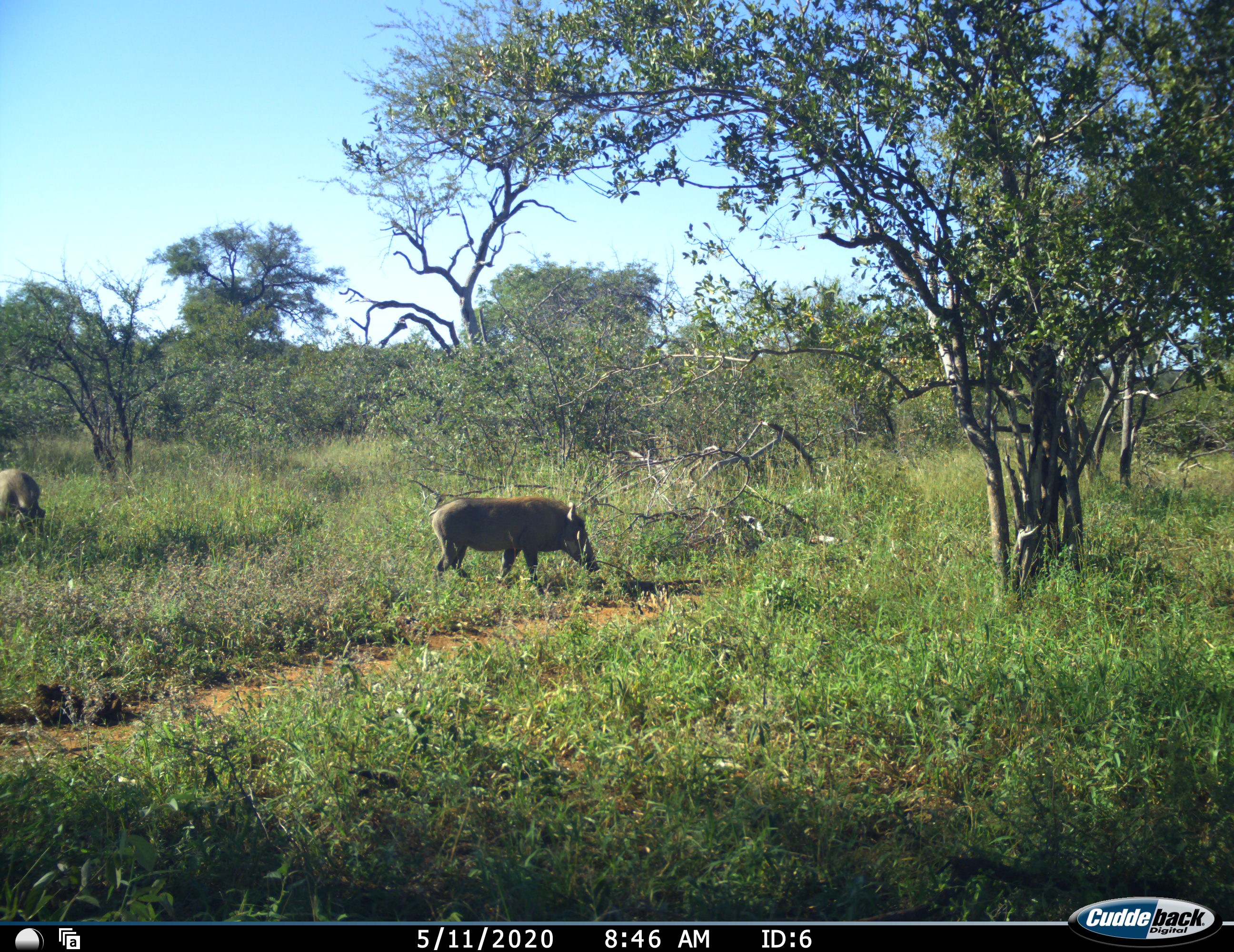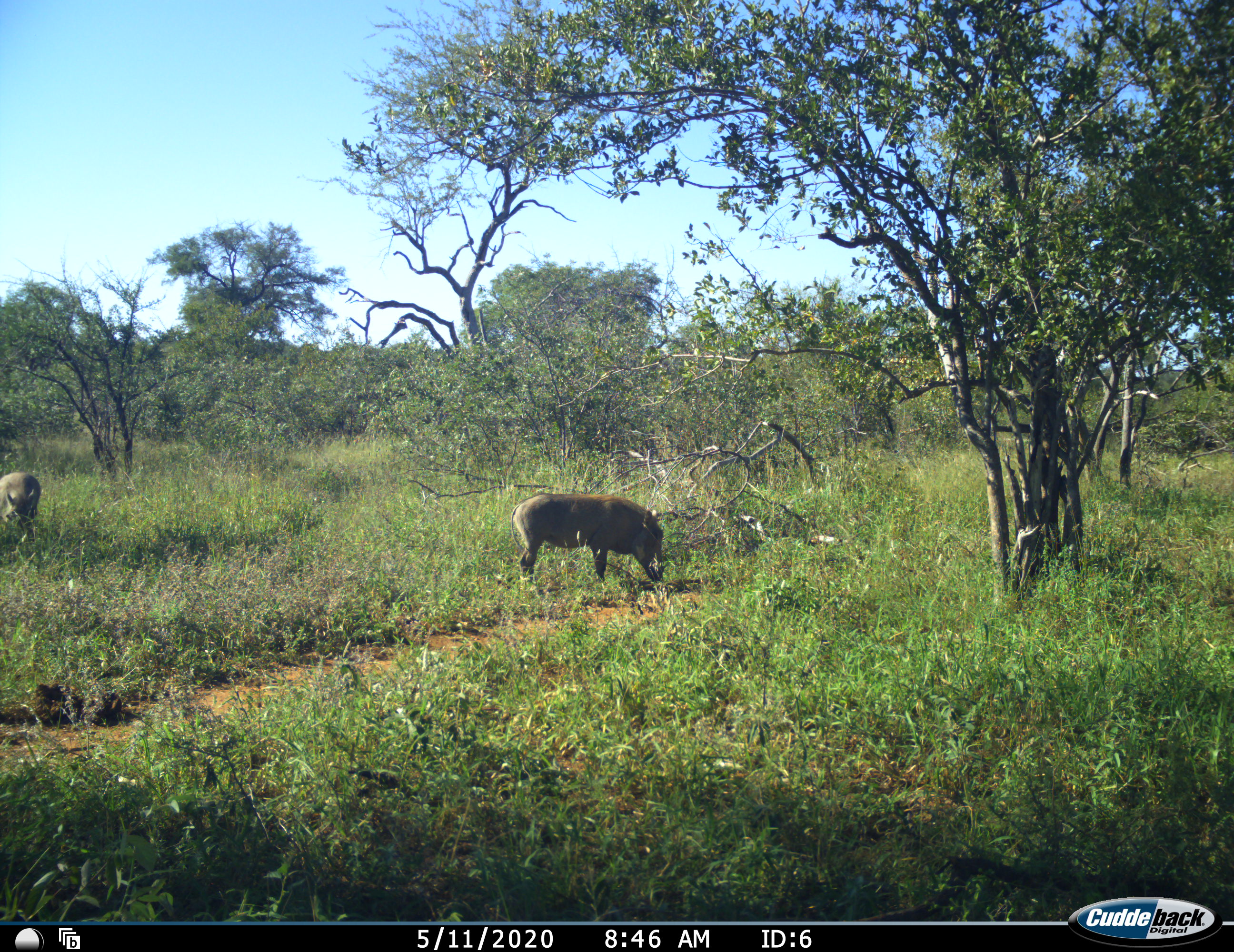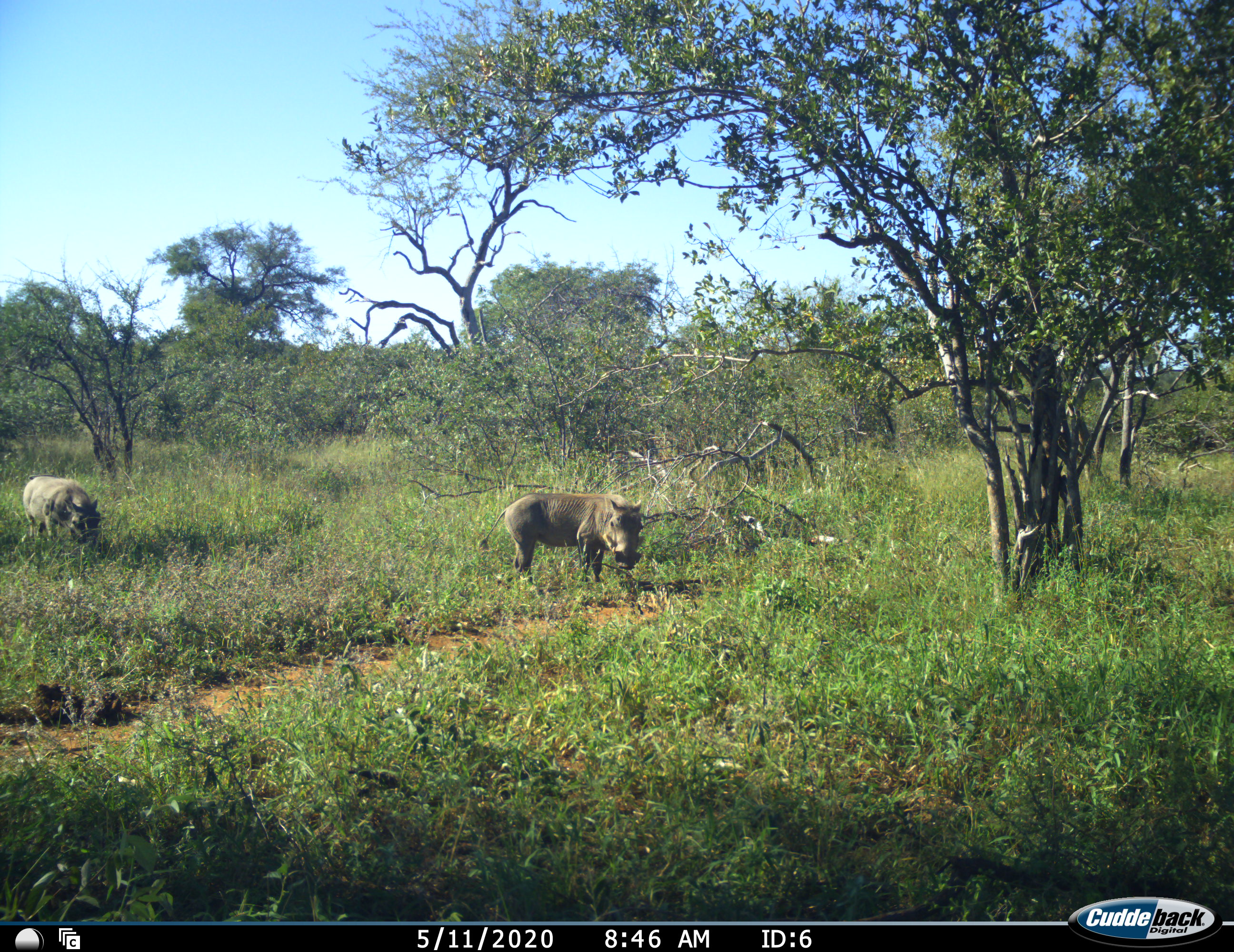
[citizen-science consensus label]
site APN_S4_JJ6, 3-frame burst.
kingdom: Animalia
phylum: Chordata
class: Mammalia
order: Artiodactyla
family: Suidae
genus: Phacochoerus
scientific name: Phacochoerus africanus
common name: warthog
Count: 2.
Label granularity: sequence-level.